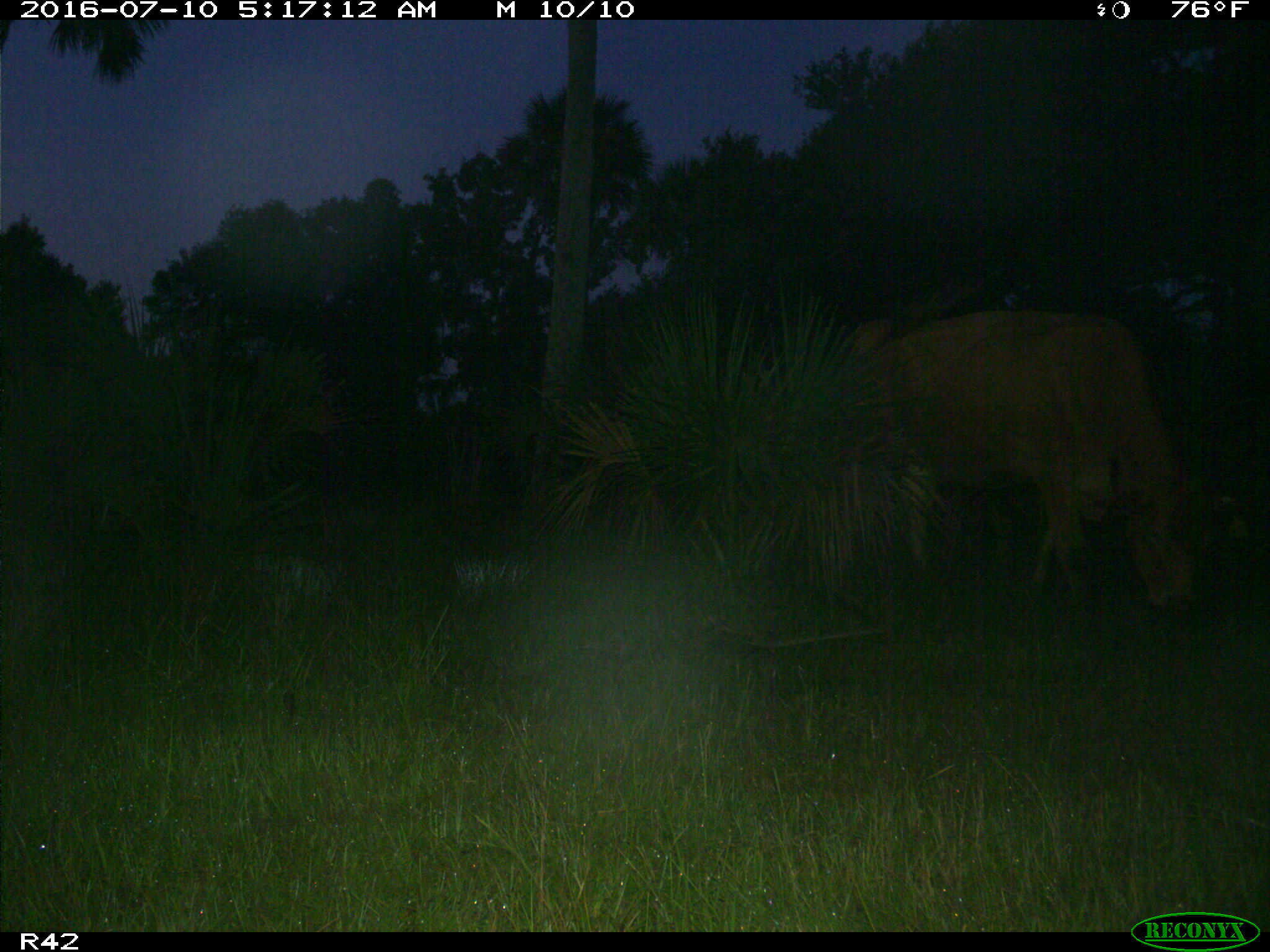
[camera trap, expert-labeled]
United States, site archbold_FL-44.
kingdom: Animalia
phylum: Chordata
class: Mammalia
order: Artiodactyla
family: Bovidae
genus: Bos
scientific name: Bos taurus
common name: domestic cow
Bos taurus (domestic cow).